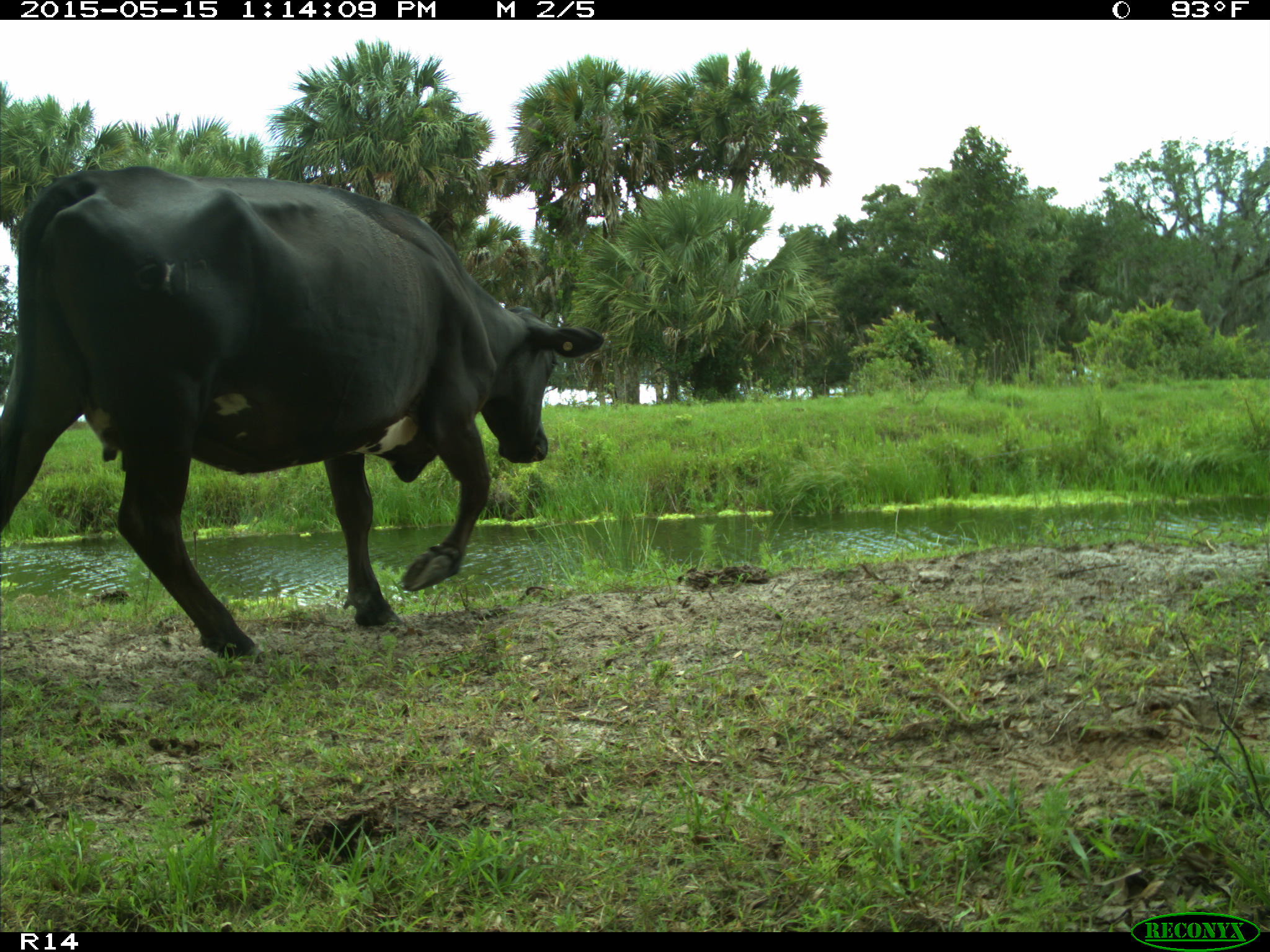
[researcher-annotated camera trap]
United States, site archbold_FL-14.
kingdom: Animalia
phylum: Chordata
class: Mammalia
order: Artiodactyla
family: Bovidae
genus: Bos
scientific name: Bos taurus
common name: domestic cow